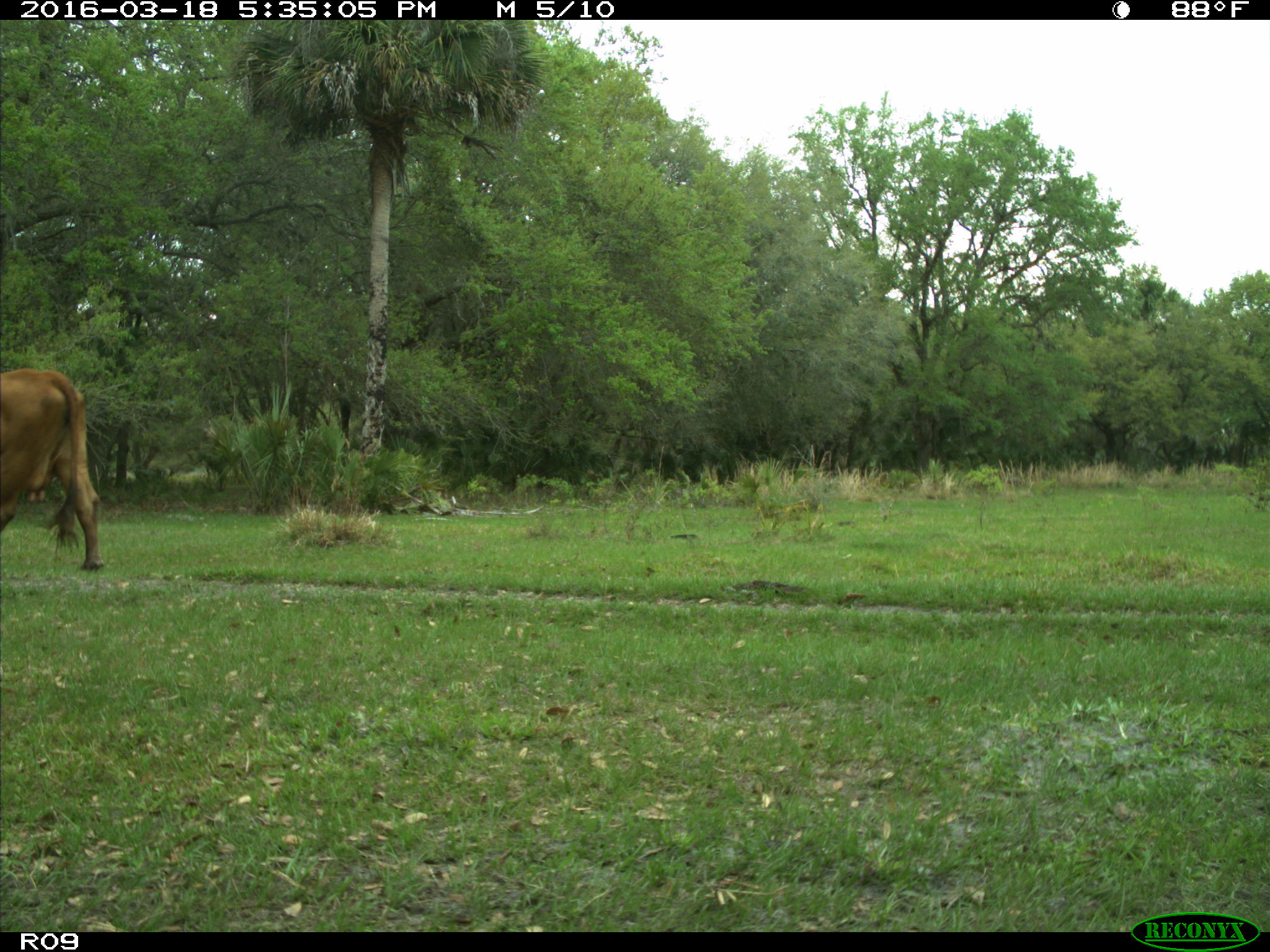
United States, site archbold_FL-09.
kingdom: Animalia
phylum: Chordata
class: Mammalia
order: Artiodactyla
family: Bovidae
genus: Bos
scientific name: Bos taurus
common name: domestic cow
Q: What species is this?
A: Bos taurus (domestic cow).